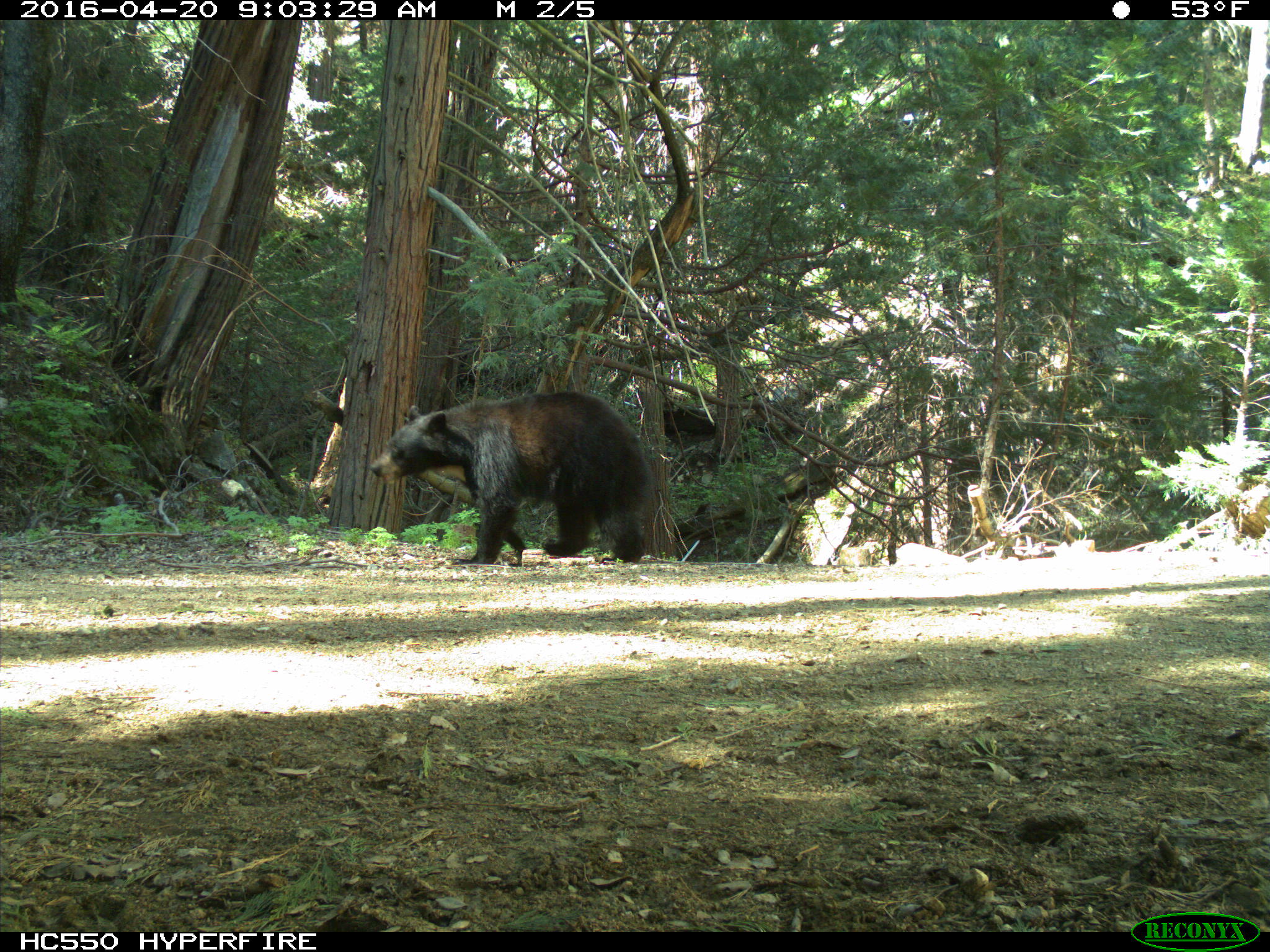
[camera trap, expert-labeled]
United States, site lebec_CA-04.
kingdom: Animalia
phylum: Chordata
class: Mammalia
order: Carnivora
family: Ursidae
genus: Ursus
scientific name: Ursus americanus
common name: american black bear